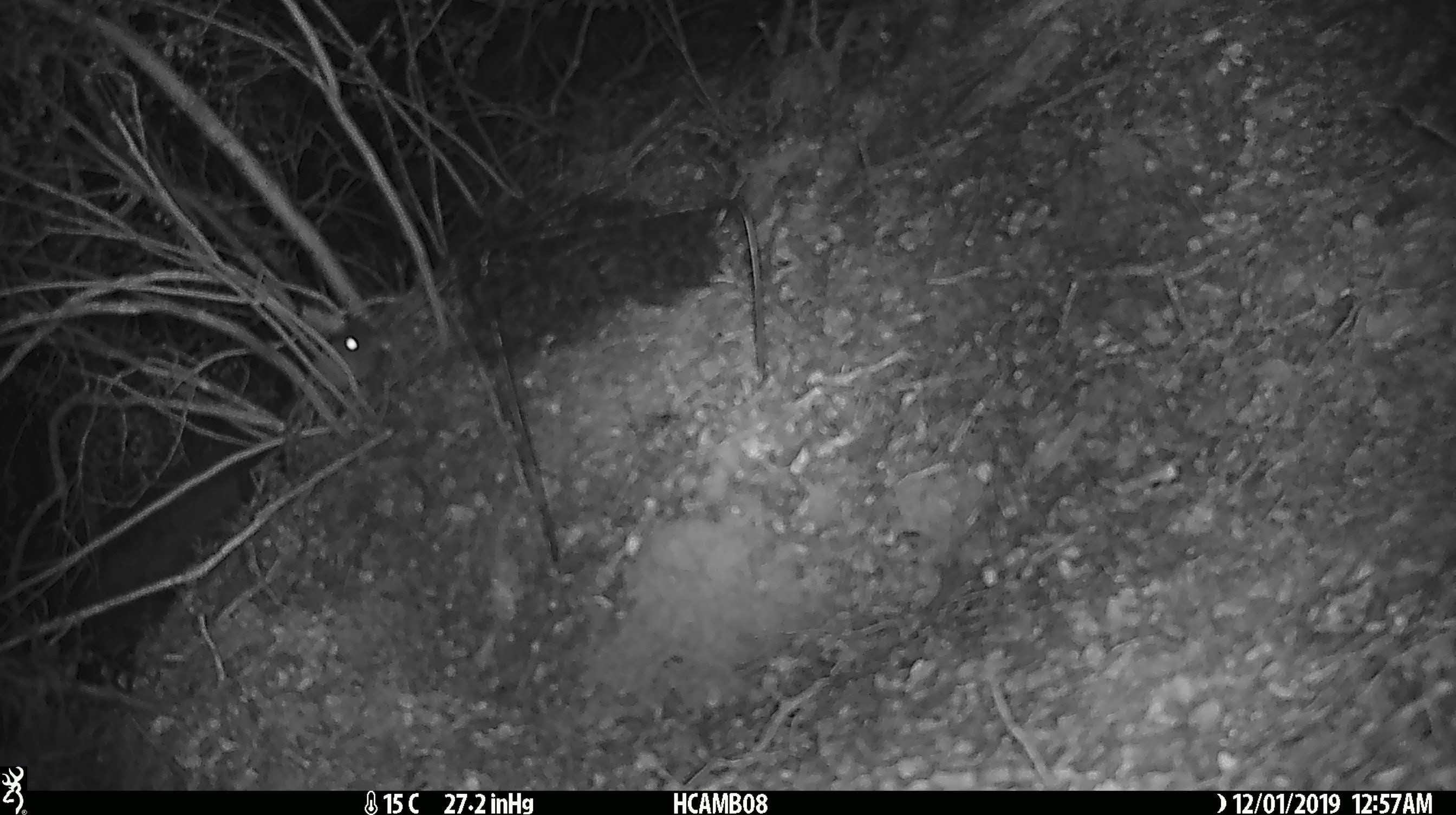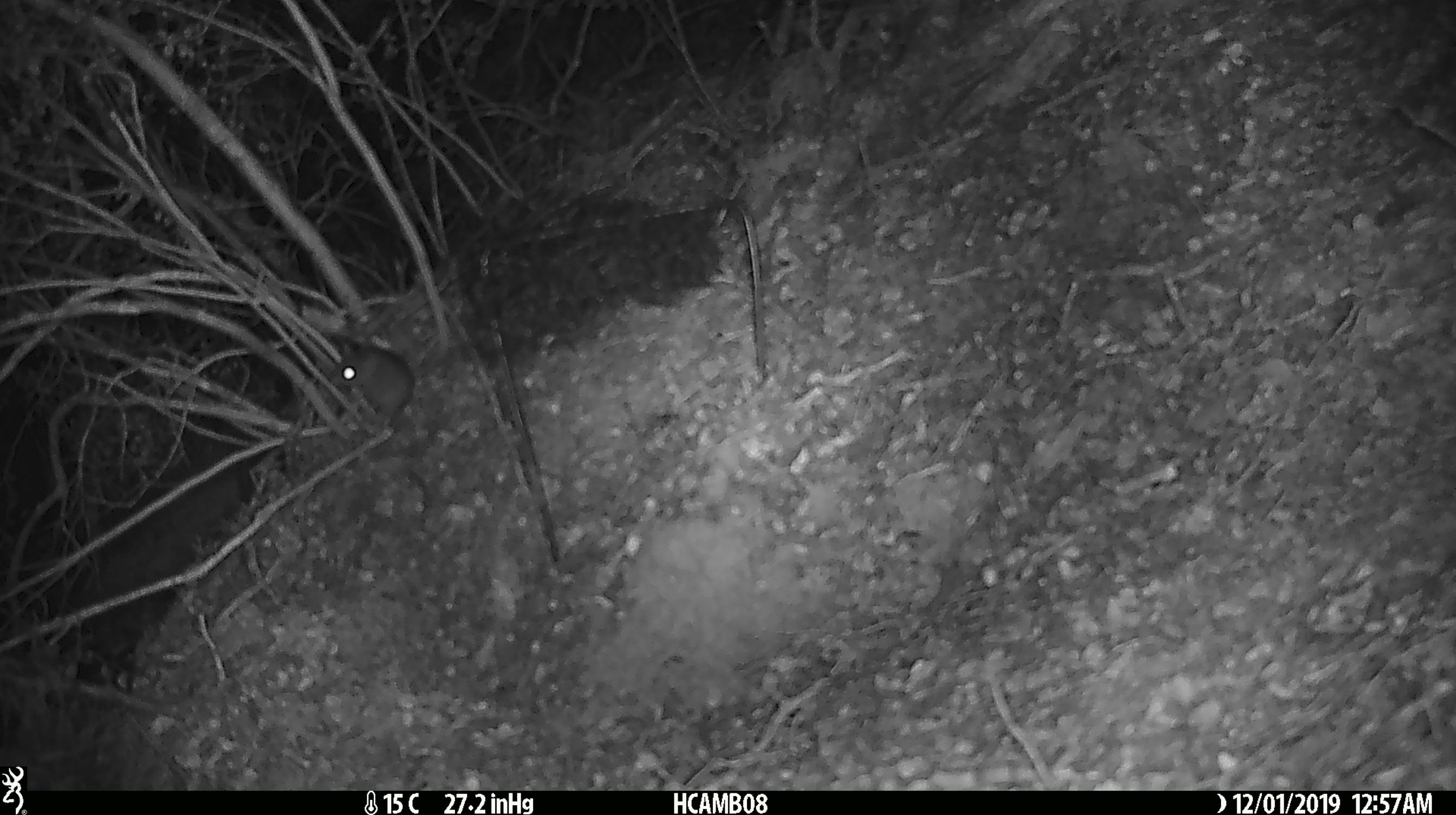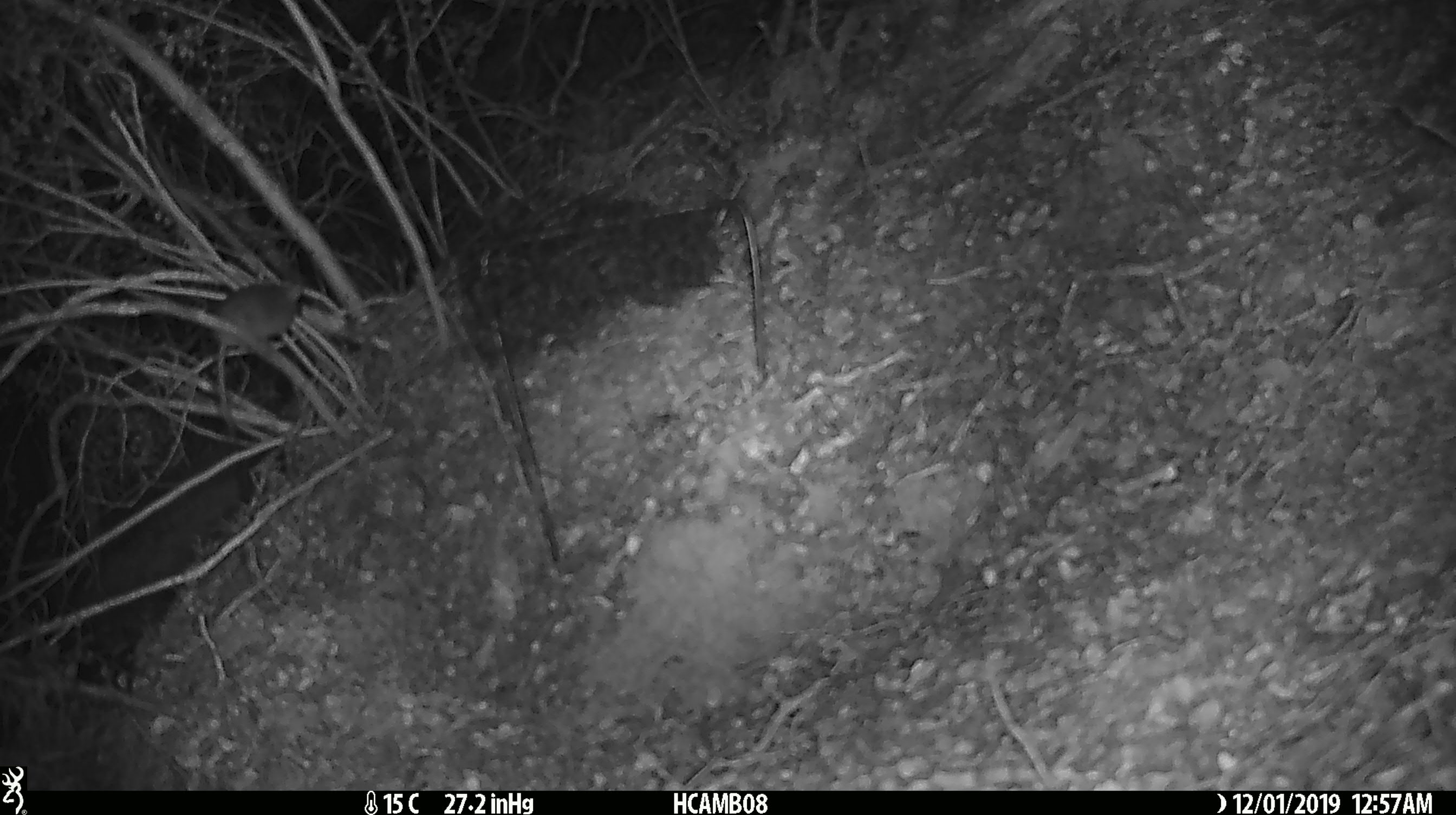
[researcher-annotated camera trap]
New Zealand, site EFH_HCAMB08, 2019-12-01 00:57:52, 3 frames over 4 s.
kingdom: Animalia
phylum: Chordata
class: Mammalia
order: Rodentia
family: Muridae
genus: Mus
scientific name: Mus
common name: mouse